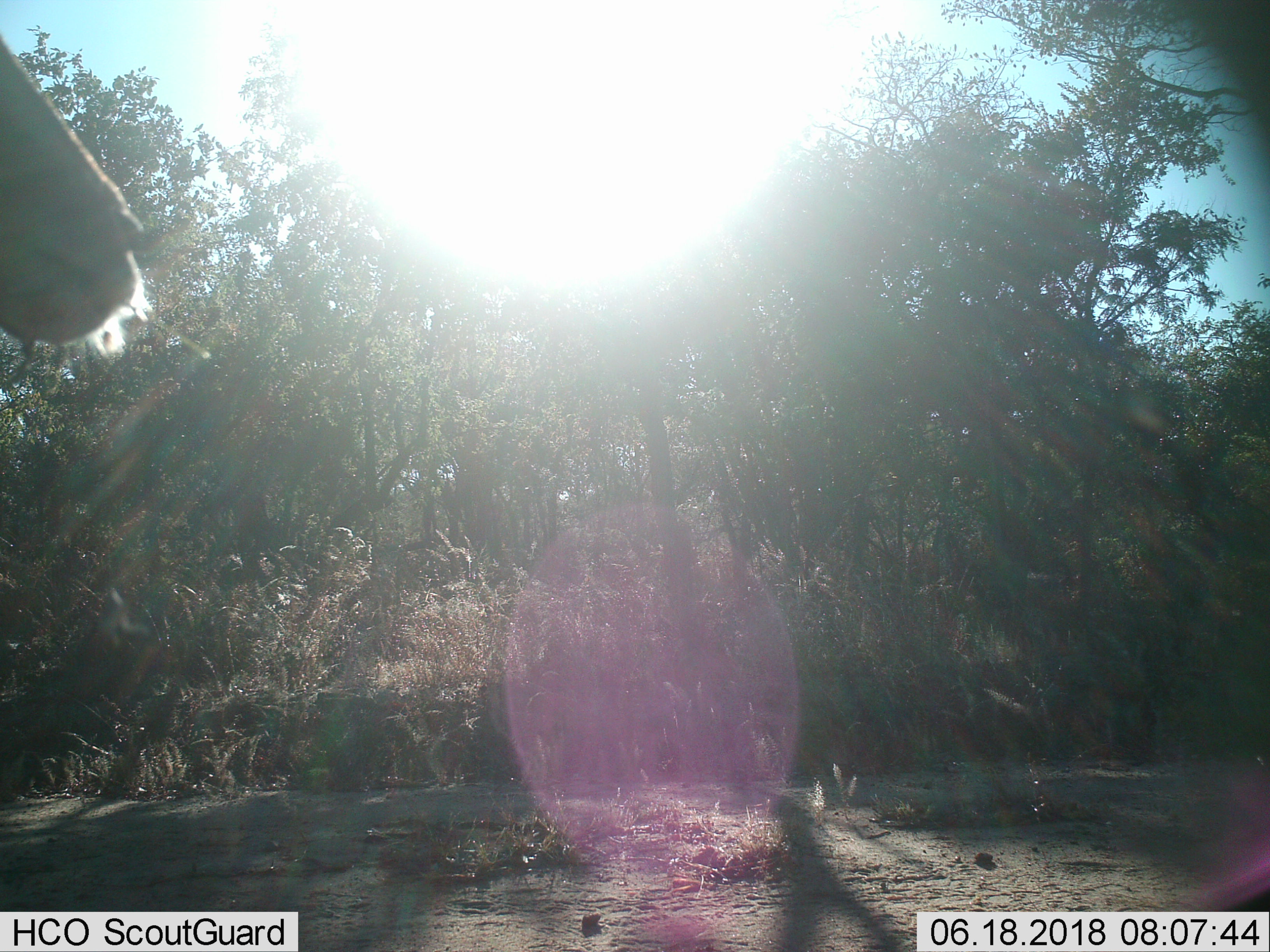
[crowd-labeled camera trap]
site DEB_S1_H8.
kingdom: Animalia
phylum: Chordata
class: Mammalia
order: Artiodactyla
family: Bovidae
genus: Aepyceros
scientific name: Aepyceros melampus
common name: impala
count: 1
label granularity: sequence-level